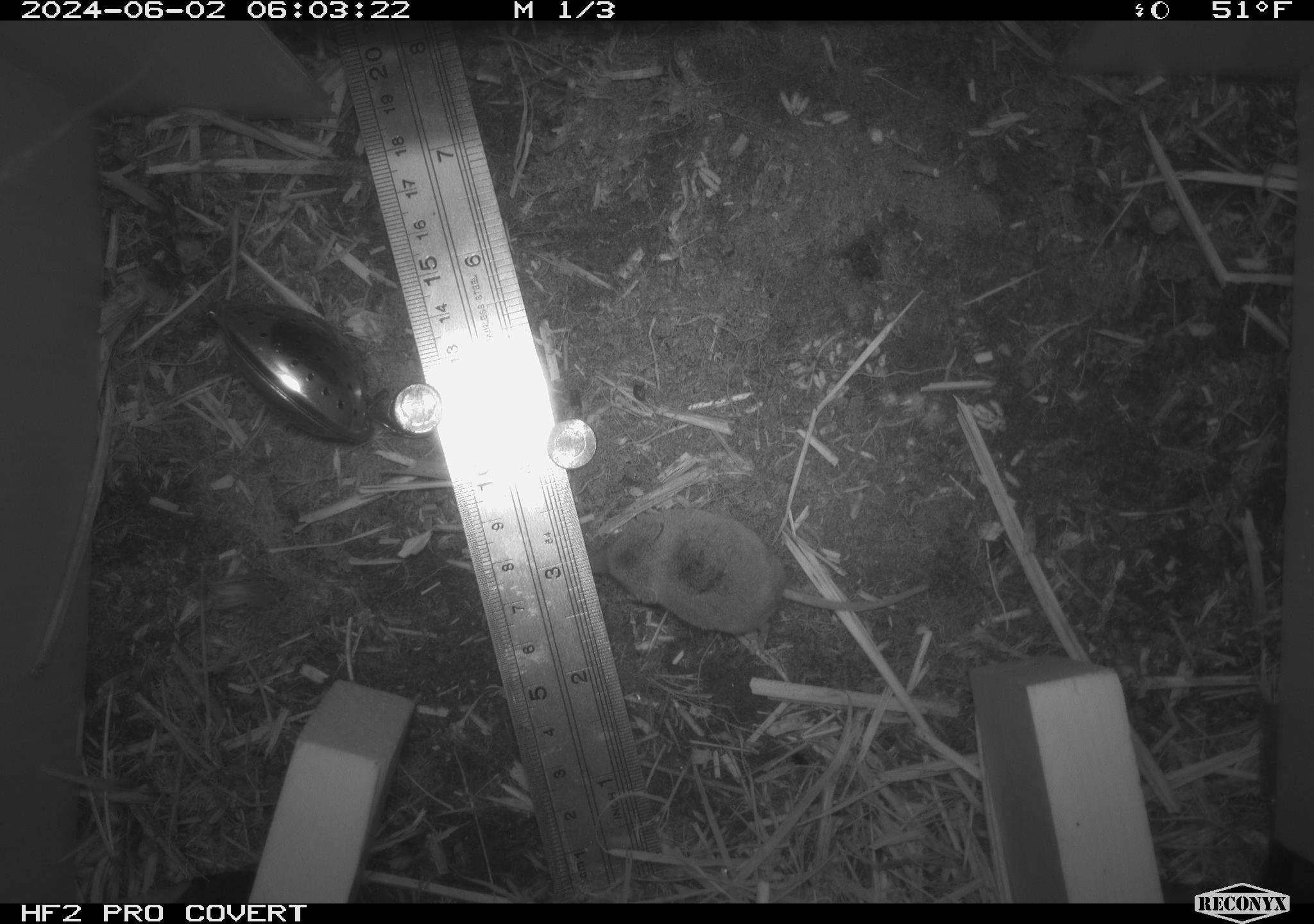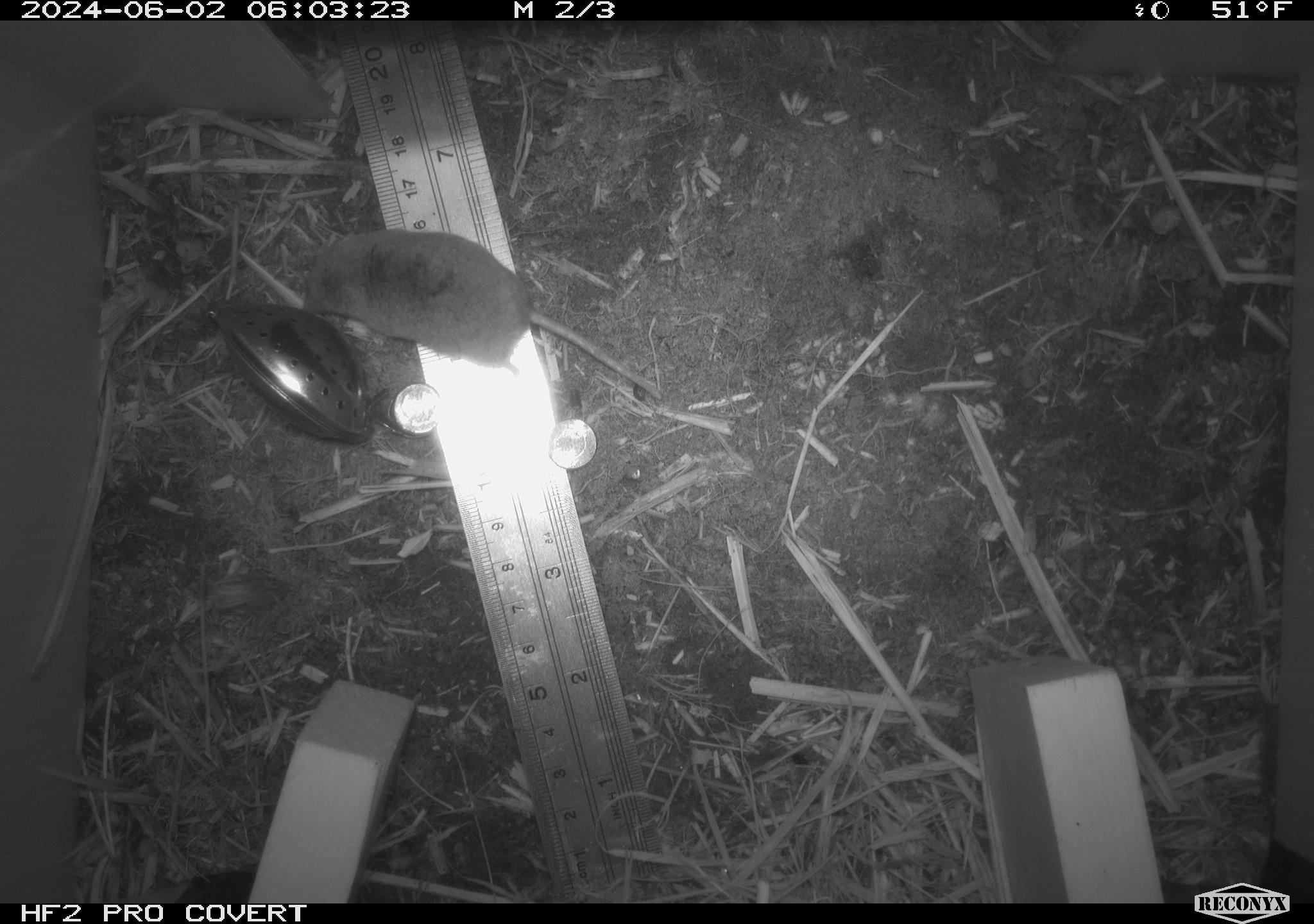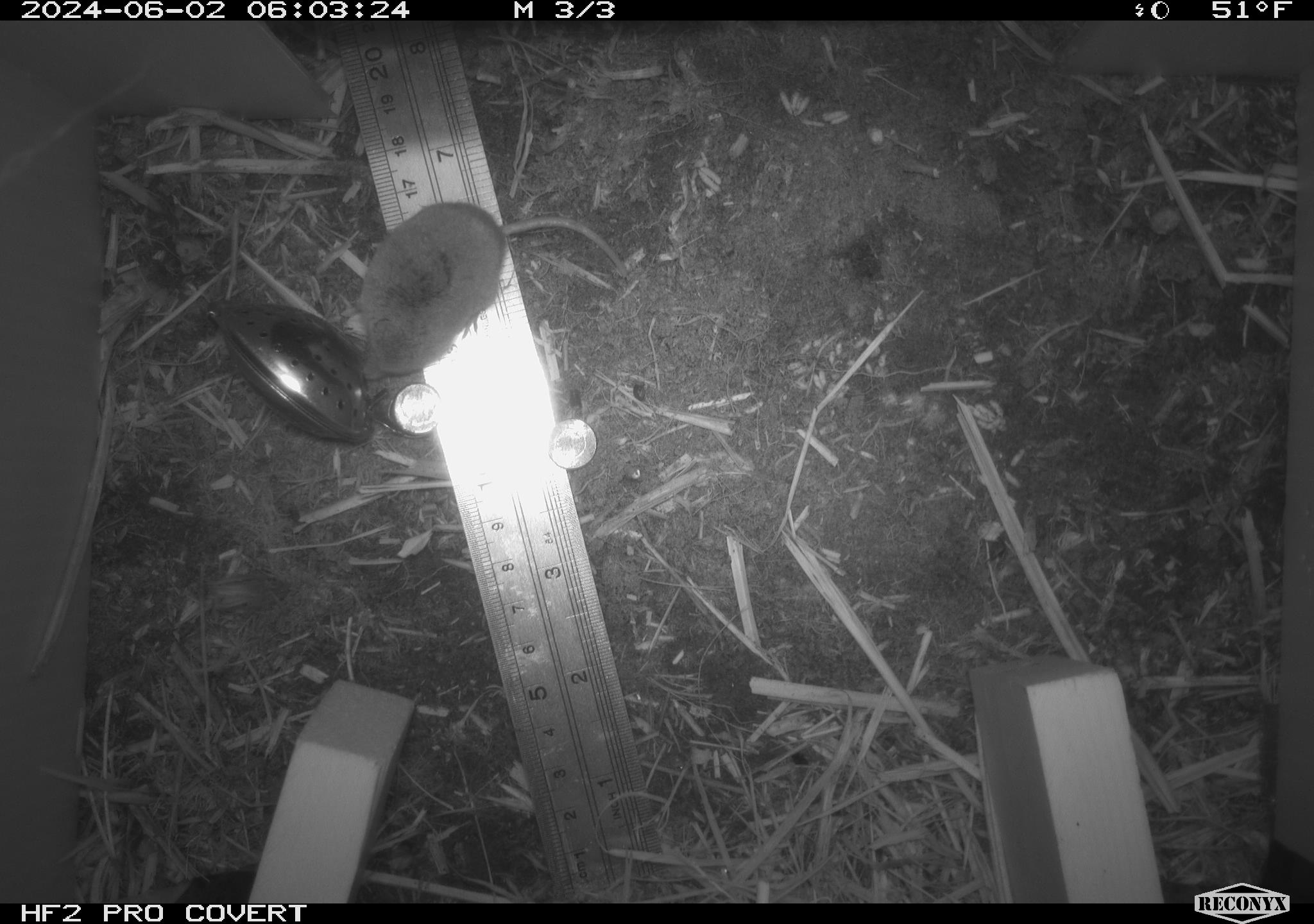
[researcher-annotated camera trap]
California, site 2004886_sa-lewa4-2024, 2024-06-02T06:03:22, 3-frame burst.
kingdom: Animalia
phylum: Chordata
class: Mammalia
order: Eulipotyphla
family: Soricidae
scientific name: Soricidae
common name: shrews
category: soricidae family